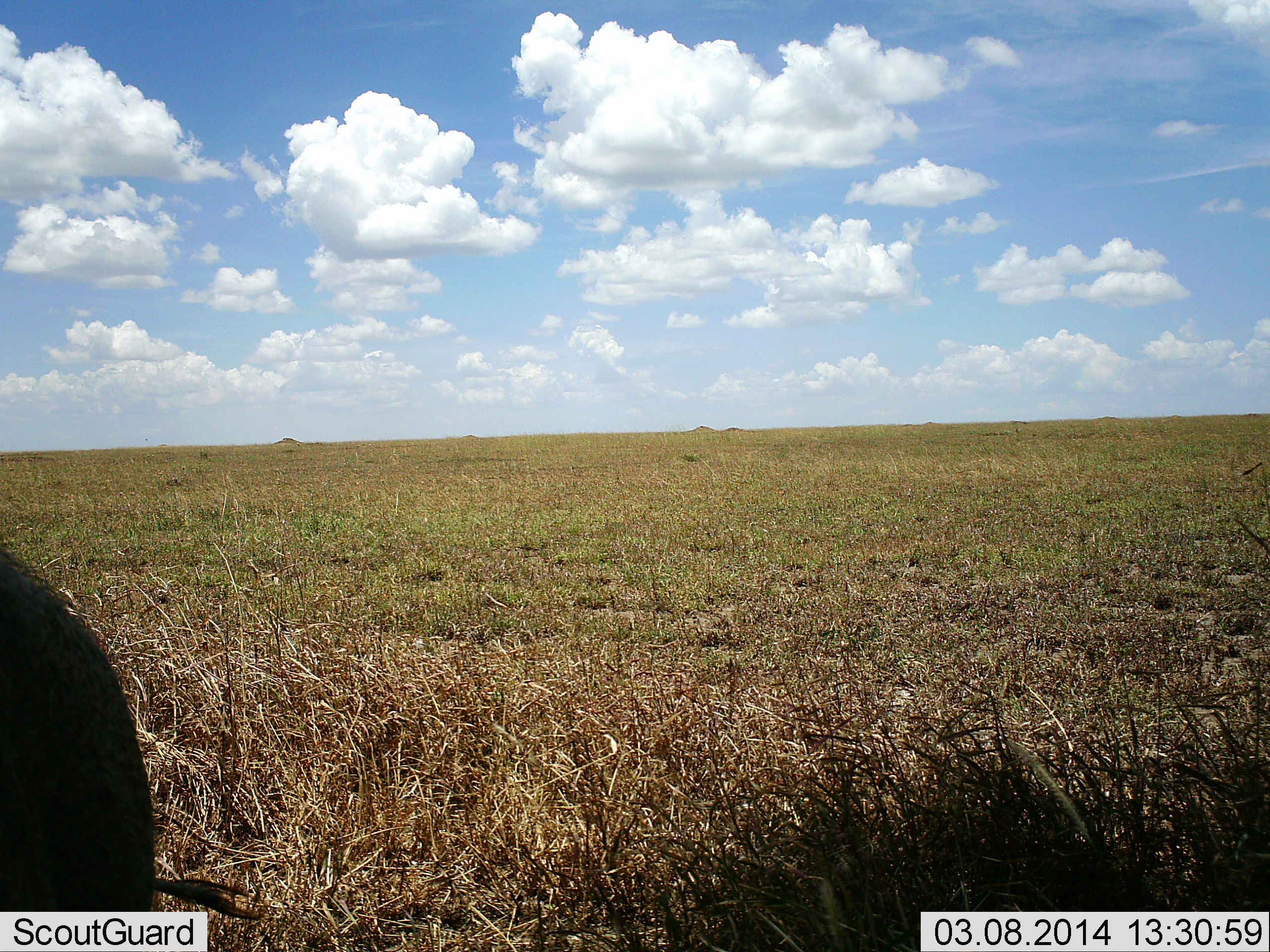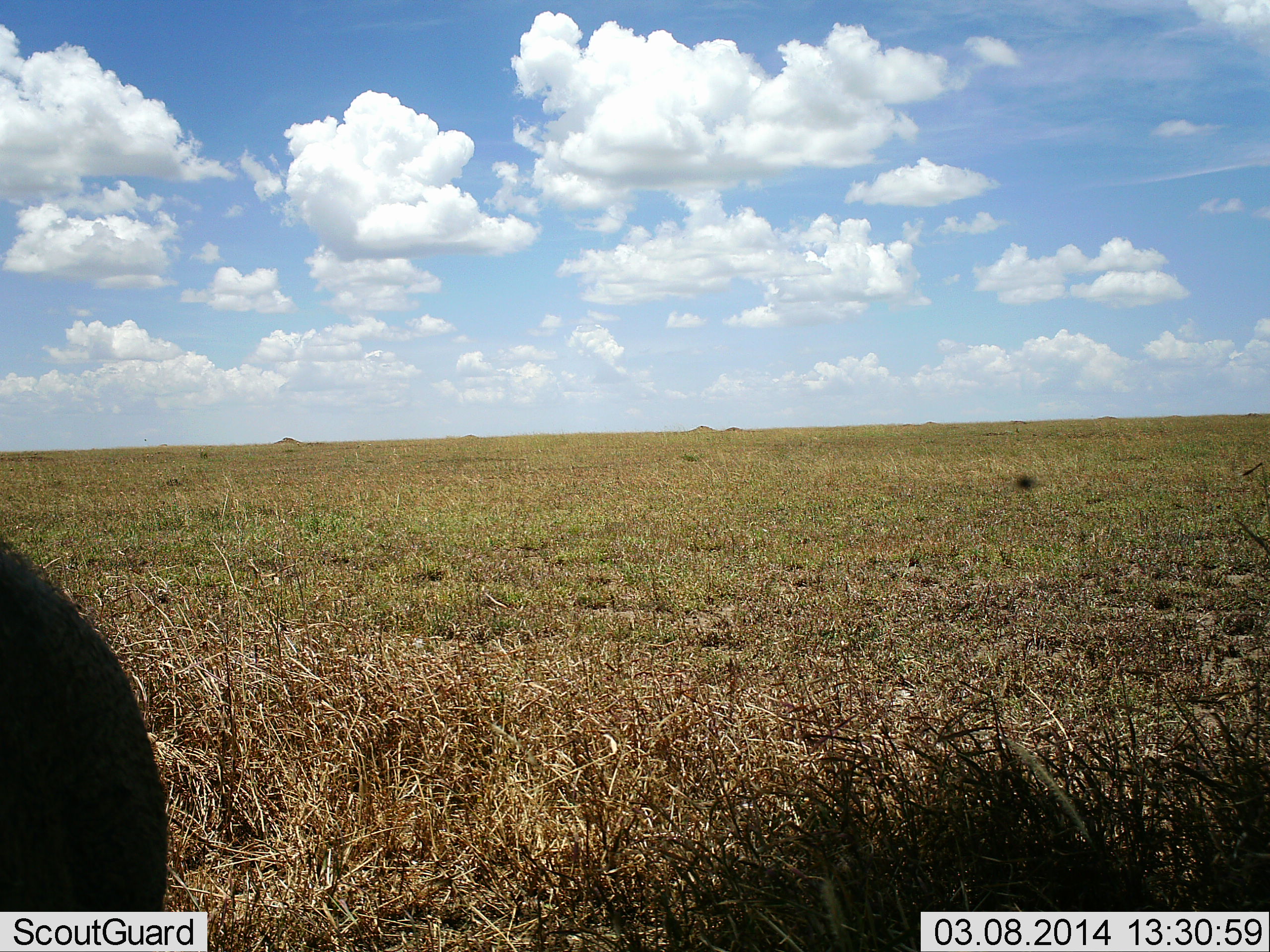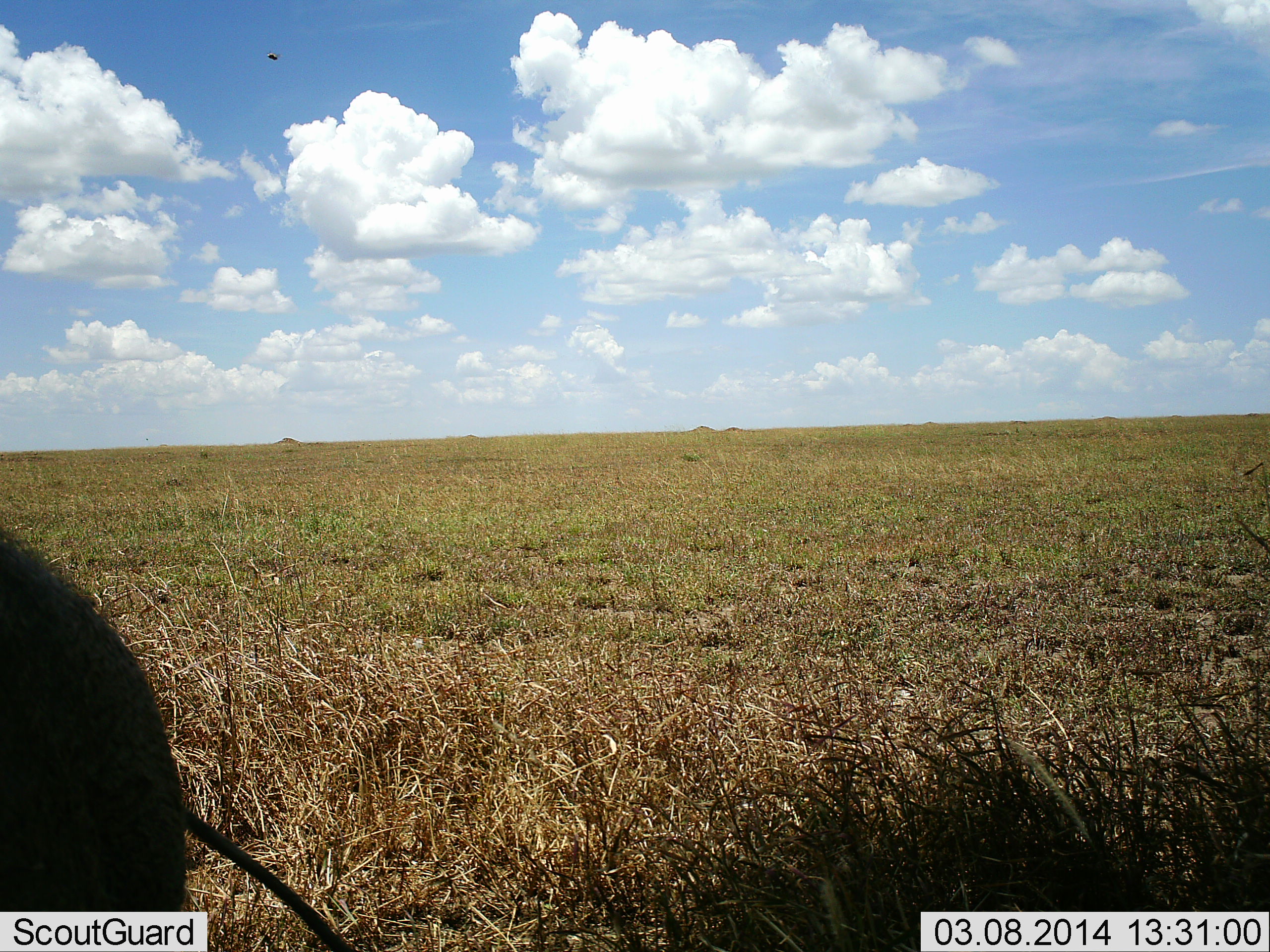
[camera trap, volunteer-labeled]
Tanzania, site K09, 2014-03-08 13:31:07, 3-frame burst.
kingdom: Animalia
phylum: Chordata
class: Mammalia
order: Artiodactyla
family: Suidae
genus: Phacochoerus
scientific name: Phacochoerus africanus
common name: warthog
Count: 1.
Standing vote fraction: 92%.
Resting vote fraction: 0%.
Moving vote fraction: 8%.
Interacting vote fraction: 0%.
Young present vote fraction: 0%.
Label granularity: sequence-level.